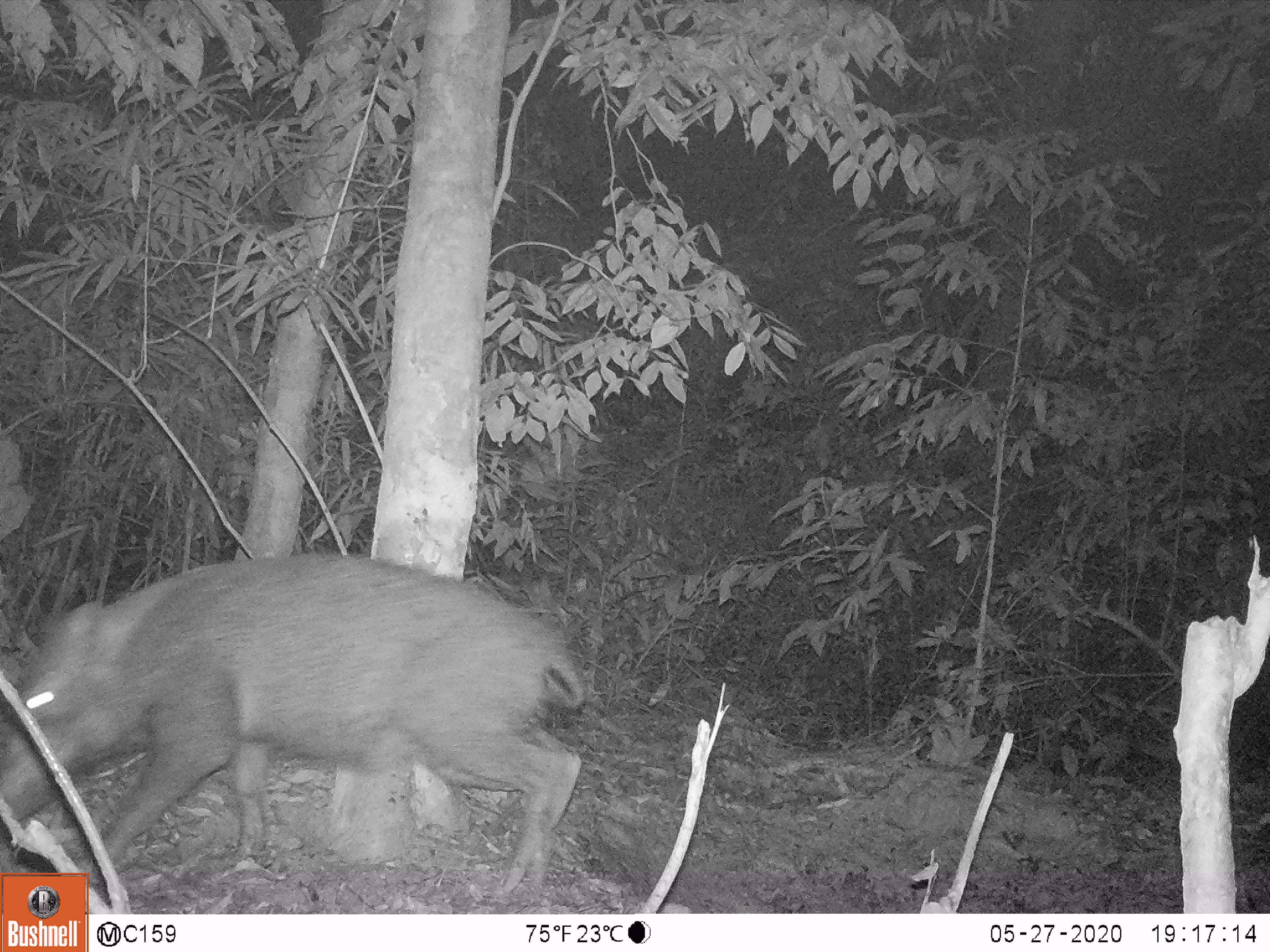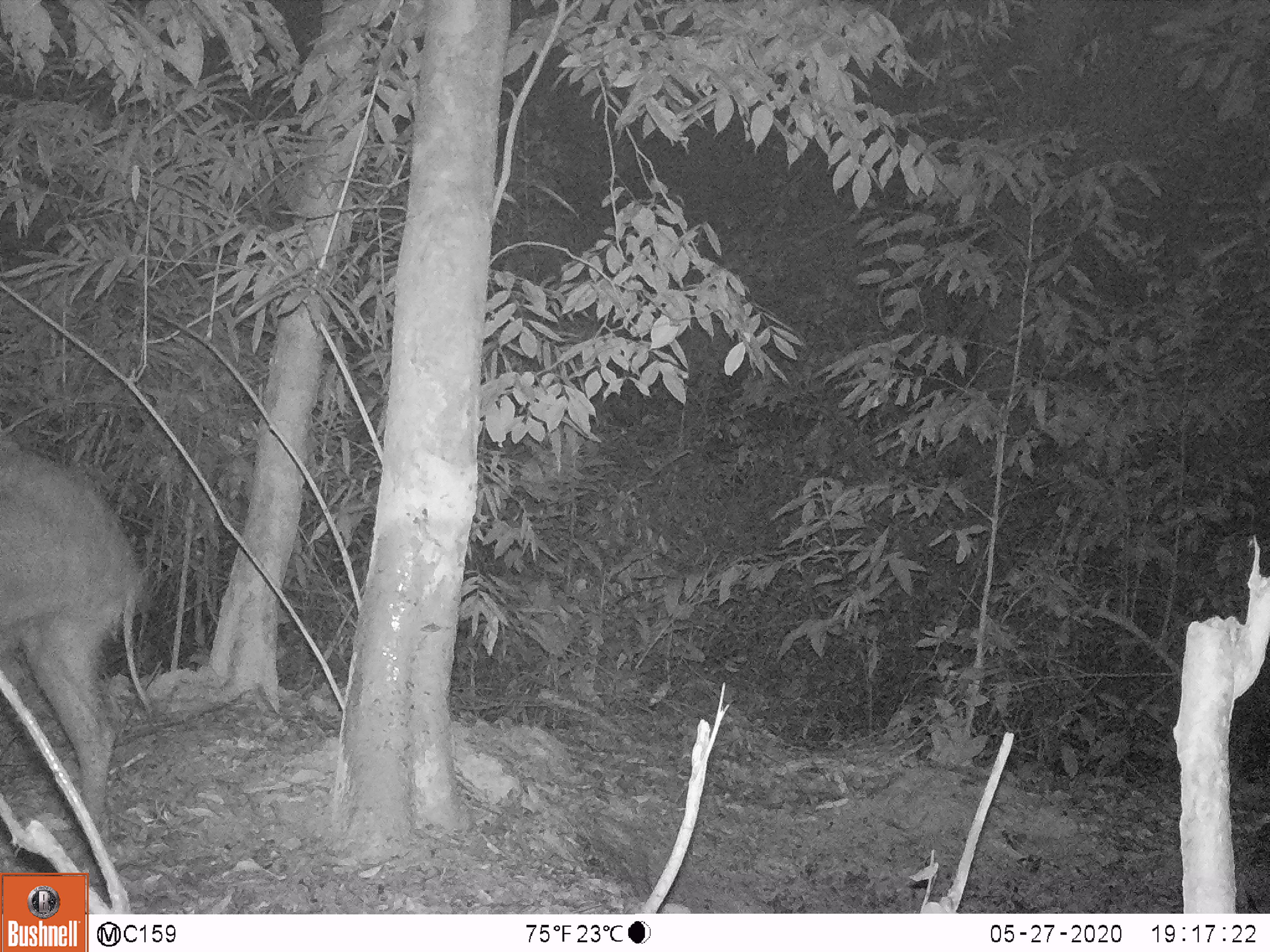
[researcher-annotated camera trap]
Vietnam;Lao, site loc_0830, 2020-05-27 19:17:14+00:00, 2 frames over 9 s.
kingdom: Animalia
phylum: Chordata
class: Mammalia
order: Artiodactyla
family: Suidae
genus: Sus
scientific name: Sus scrofa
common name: eurasian wild pig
Eurasian wild pig (Sus scrofa). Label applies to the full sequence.